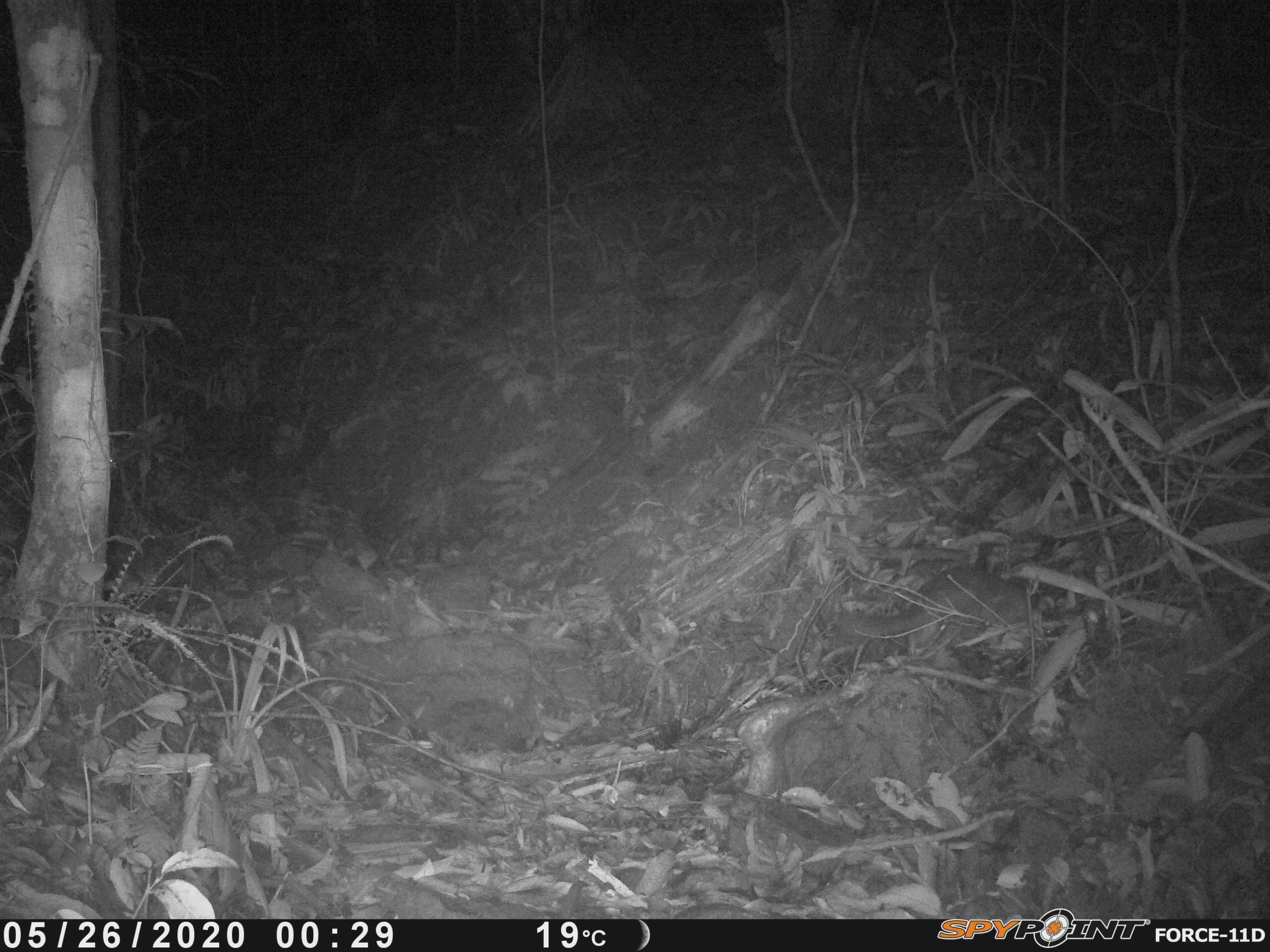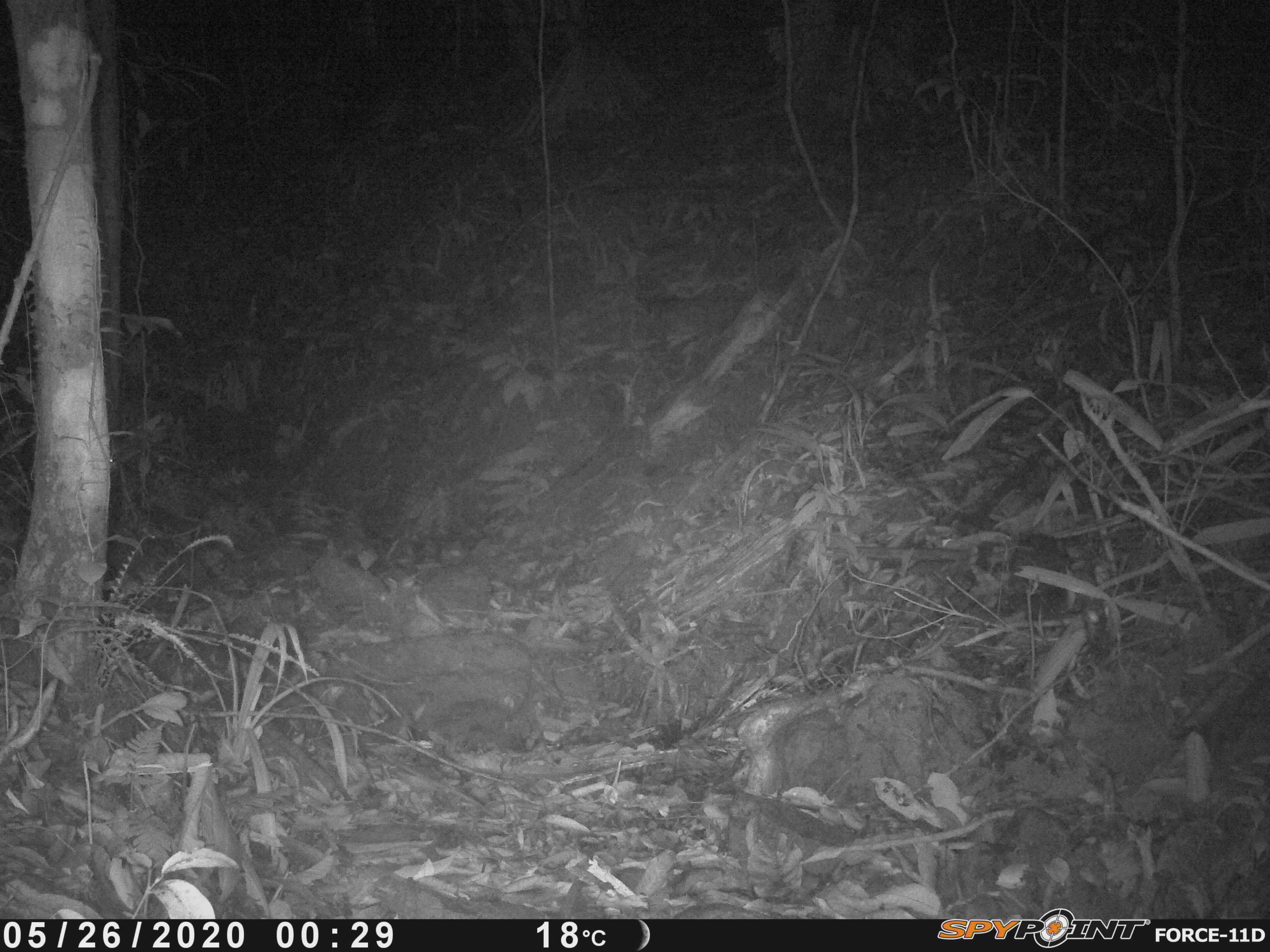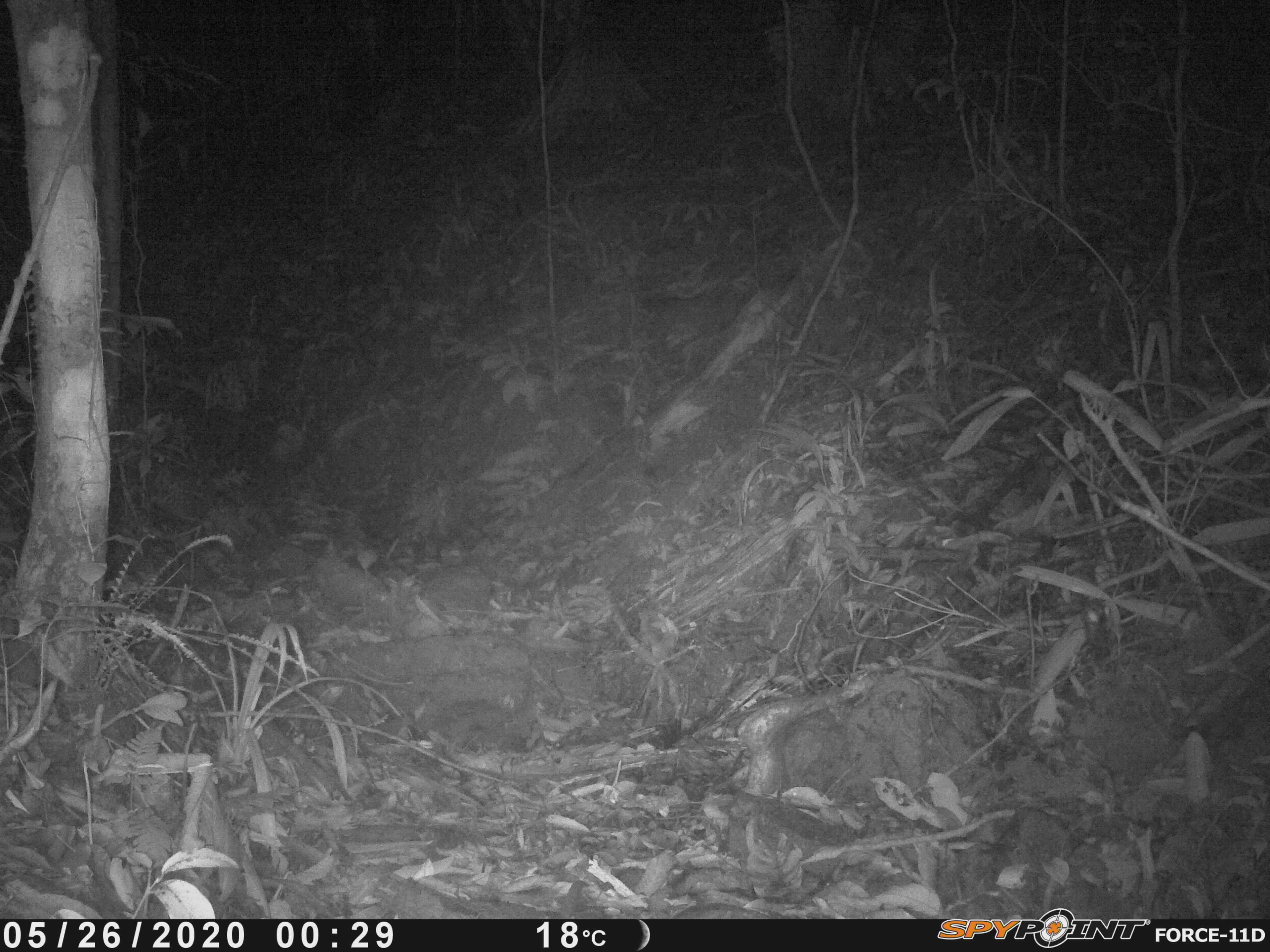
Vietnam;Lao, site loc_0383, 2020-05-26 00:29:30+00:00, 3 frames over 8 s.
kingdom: Animalia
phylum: Chordata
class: Mammalia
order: Carnivora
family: Mustelidae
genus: Melogale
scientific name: Melogale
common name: ferret badger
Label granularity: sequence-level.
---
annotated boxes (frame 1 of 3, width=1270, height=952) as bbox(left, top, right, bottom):
ferret badger: bbox(836, 563, 1037, 637)